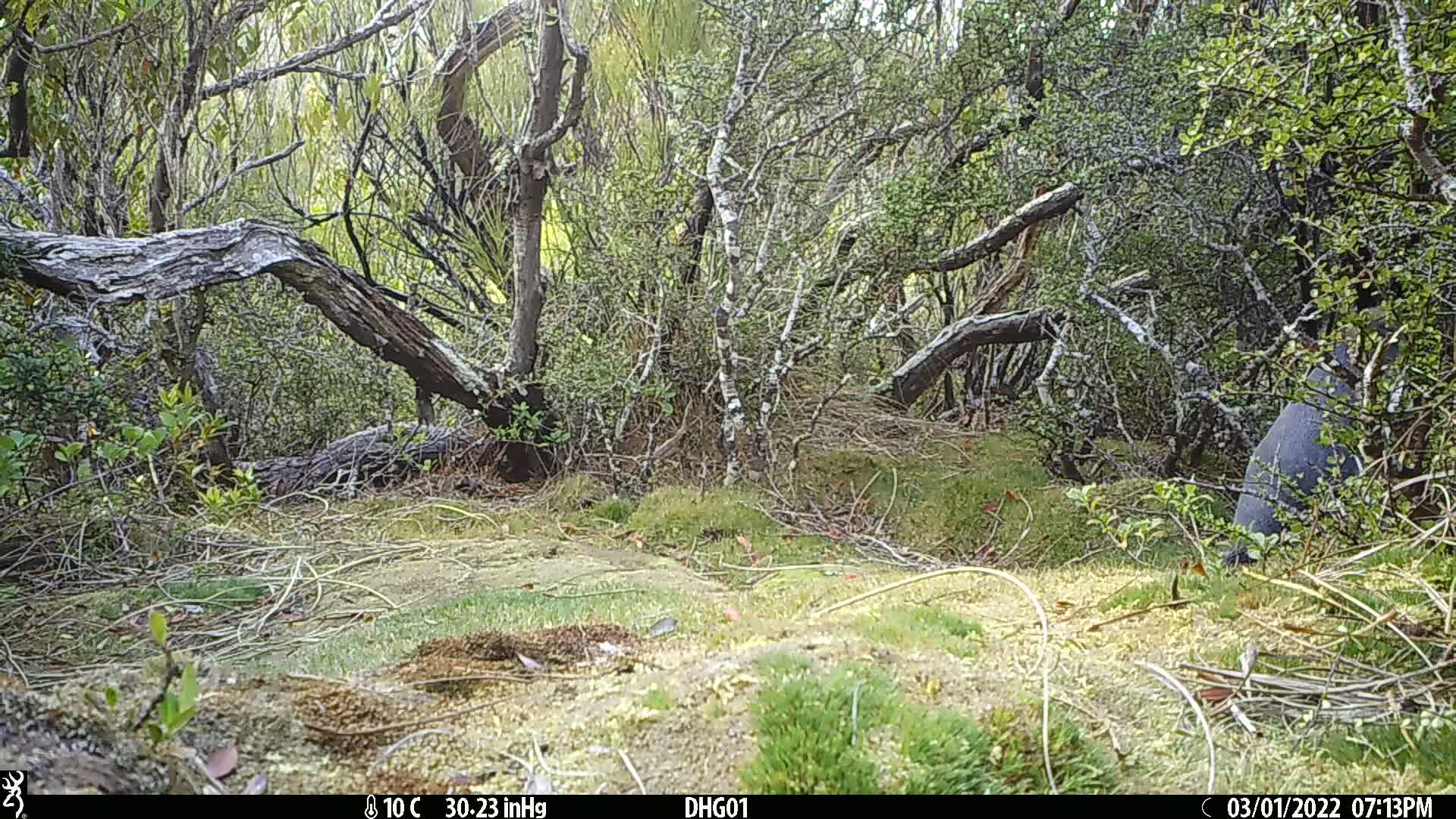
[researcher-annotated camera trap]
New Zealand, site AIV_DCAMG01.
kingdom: Animalia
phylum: Chordata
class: Aves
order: Sphenisciformes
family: Spheniscidae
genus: Megadyptes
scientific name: Megadyptes antipodes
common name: yellow-eyed penguin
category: yellow eyed penguin